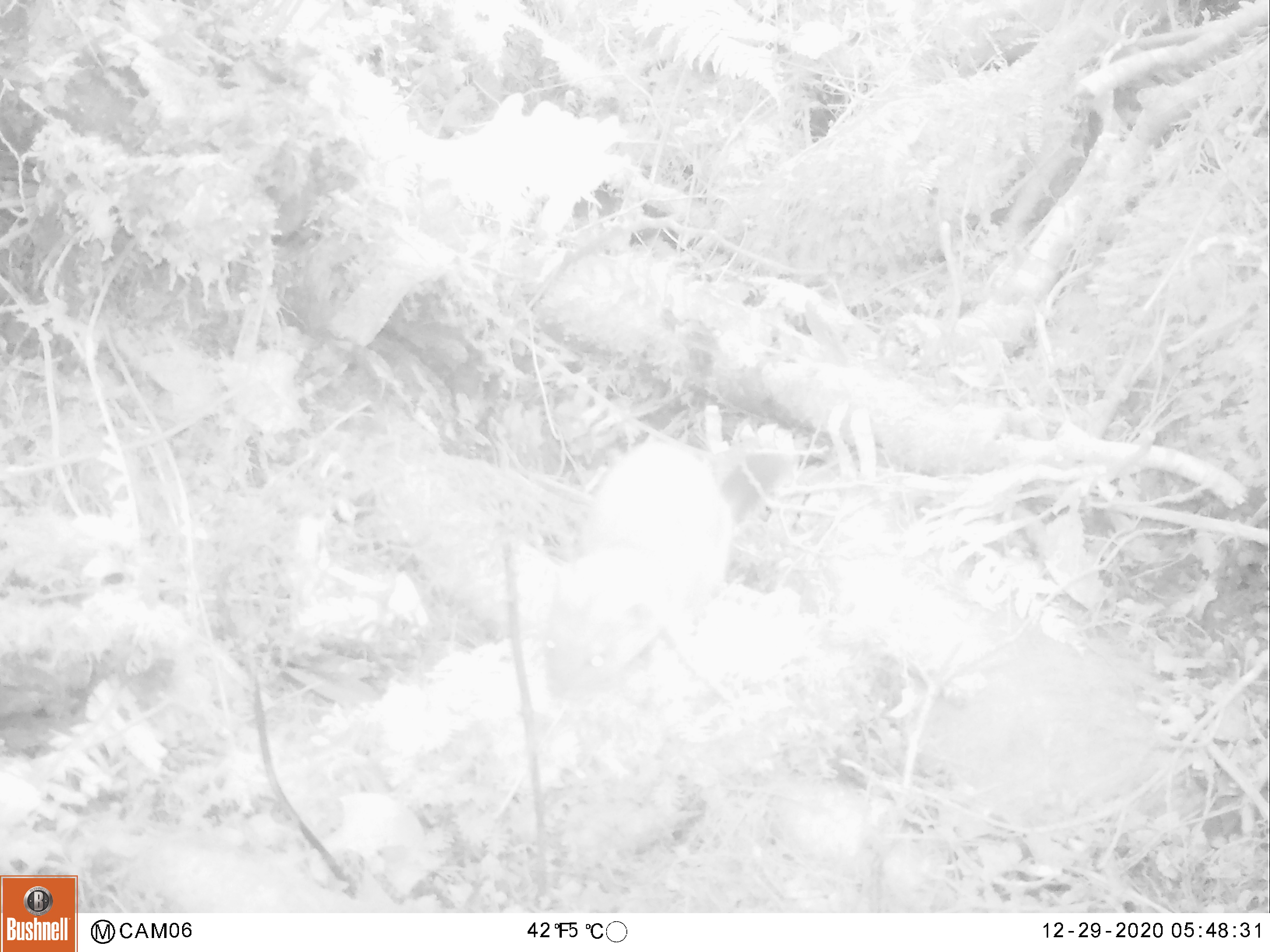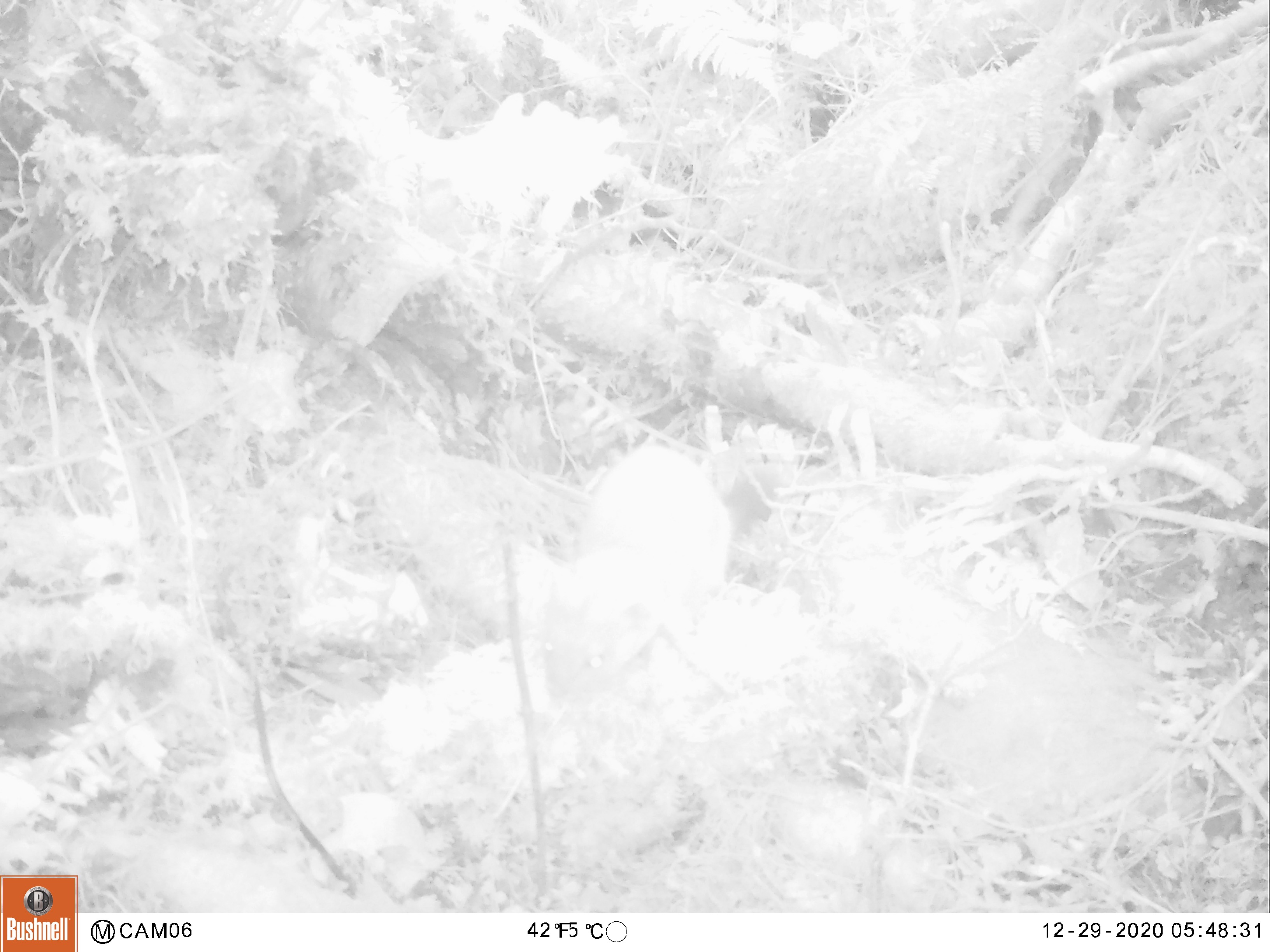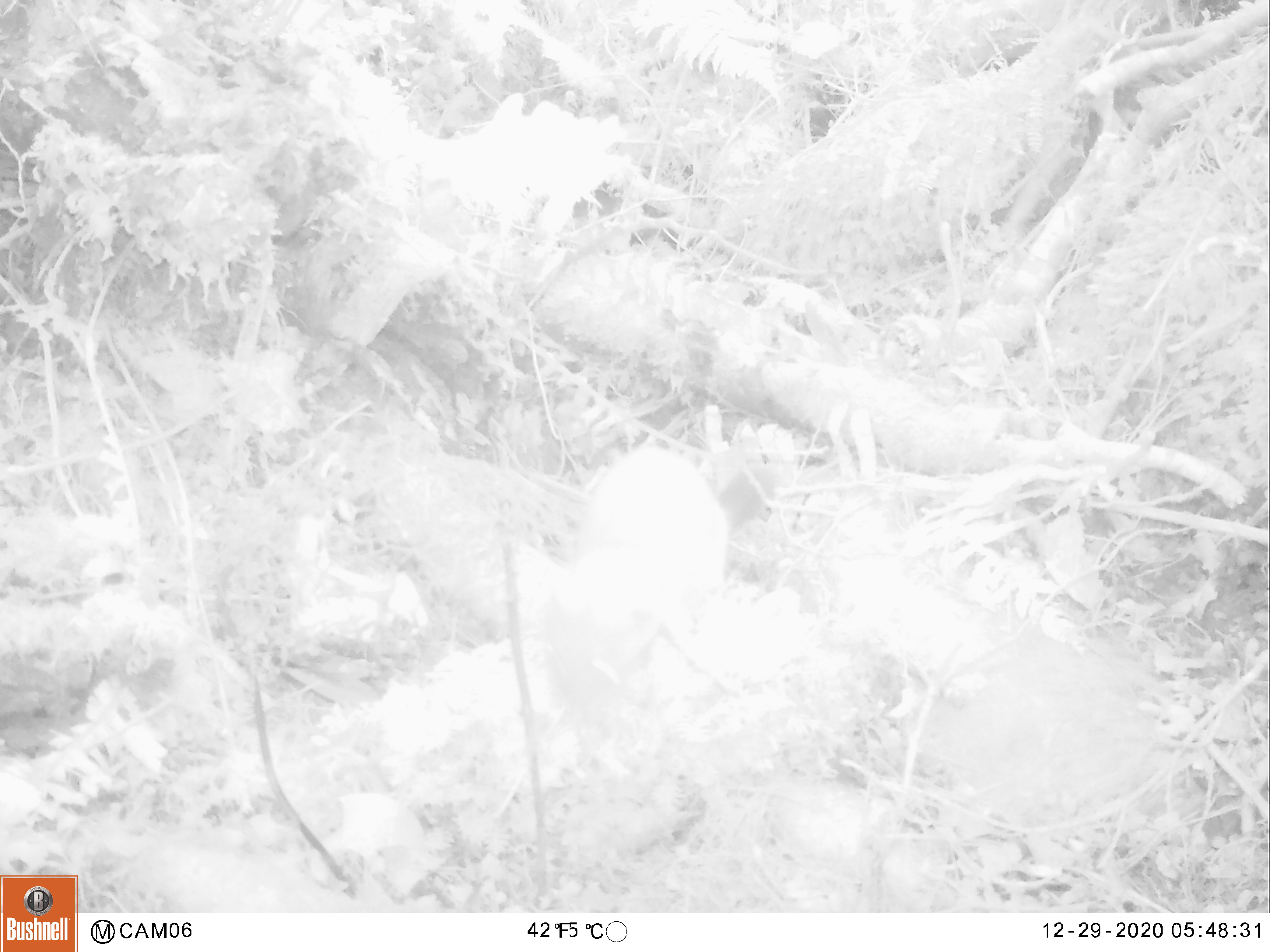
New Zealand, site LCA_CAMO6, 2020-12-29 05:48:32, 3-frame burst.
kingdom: Animalia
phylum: Chordata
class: Mammalia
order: Carnivora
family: Mustelidae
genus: Mustela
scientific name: Mustela erminea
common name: stoat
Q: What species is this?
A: Stoat (Mustela erminea).